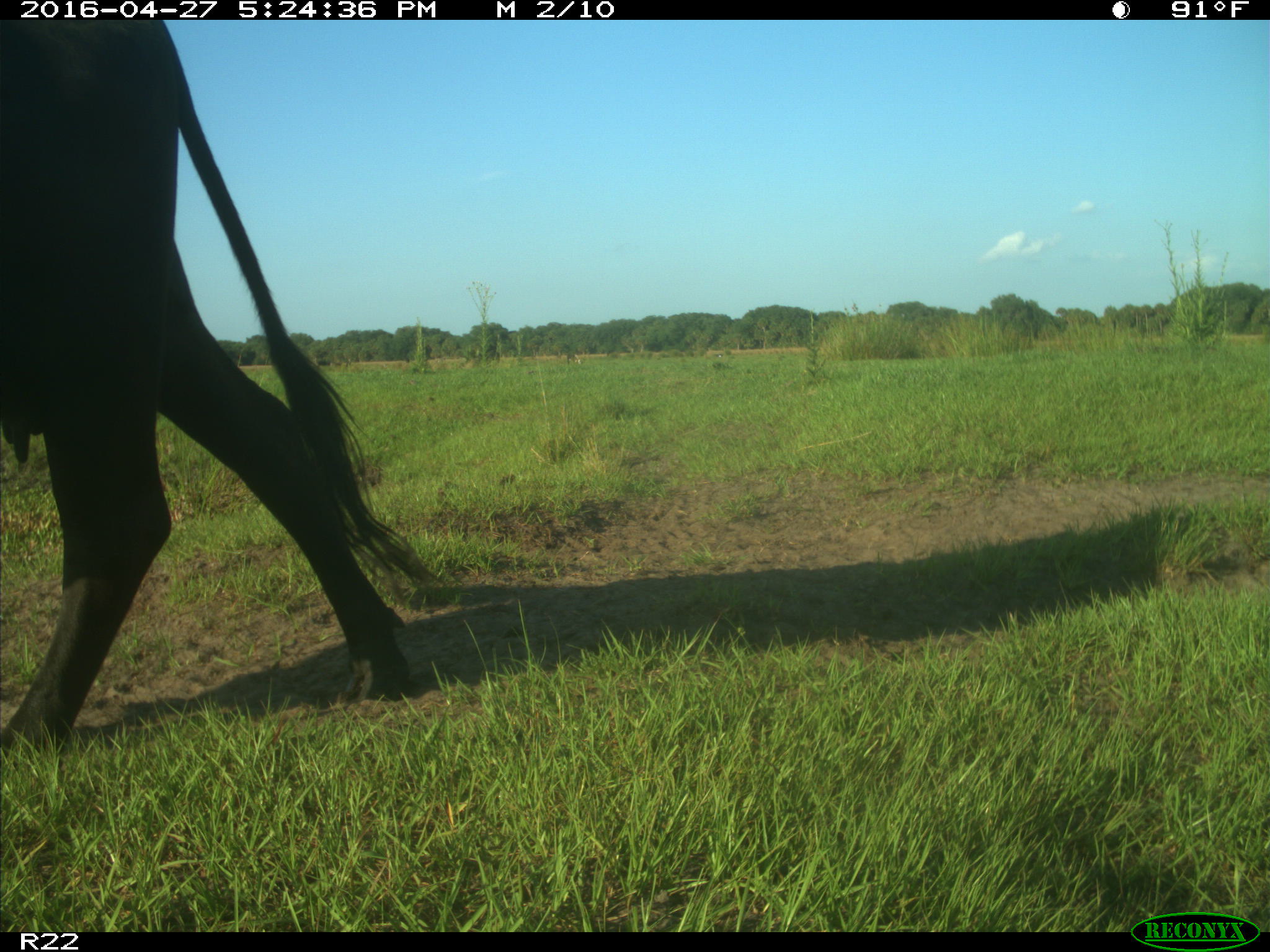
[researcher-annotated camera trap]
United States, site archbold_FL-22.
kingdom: Animalia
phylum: Chordata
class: Mammalia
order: Artiodactyla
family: Bovidae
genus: Bos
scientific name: Bos taurus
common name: domestic cow